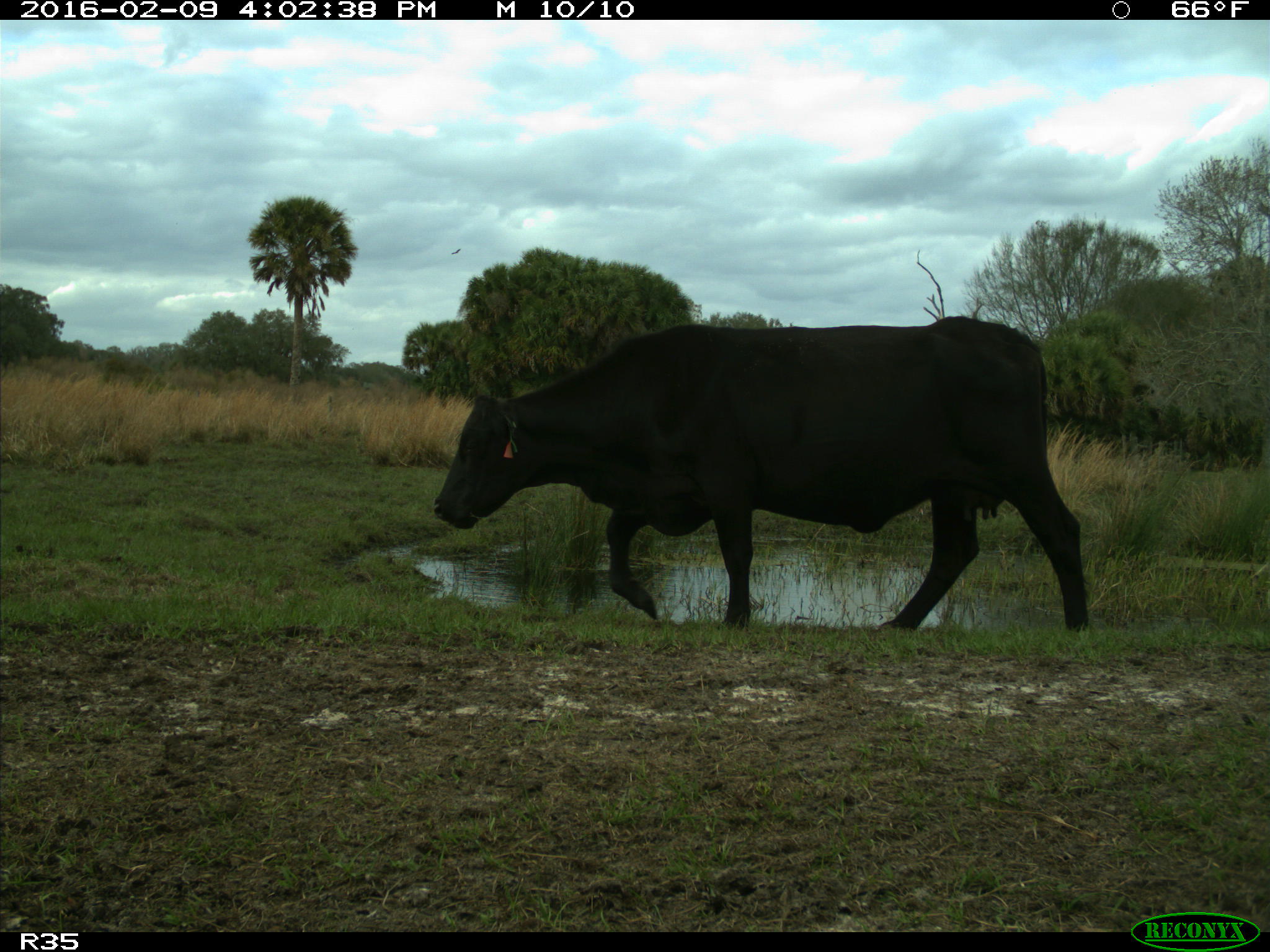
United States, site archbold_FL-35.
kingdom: Animalia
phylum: Chordata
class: Mammalia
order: Artiodactyla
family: Bovidae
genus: Bos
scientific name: Bos taurus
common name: domestic cow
Bos taurus (domestic cow).